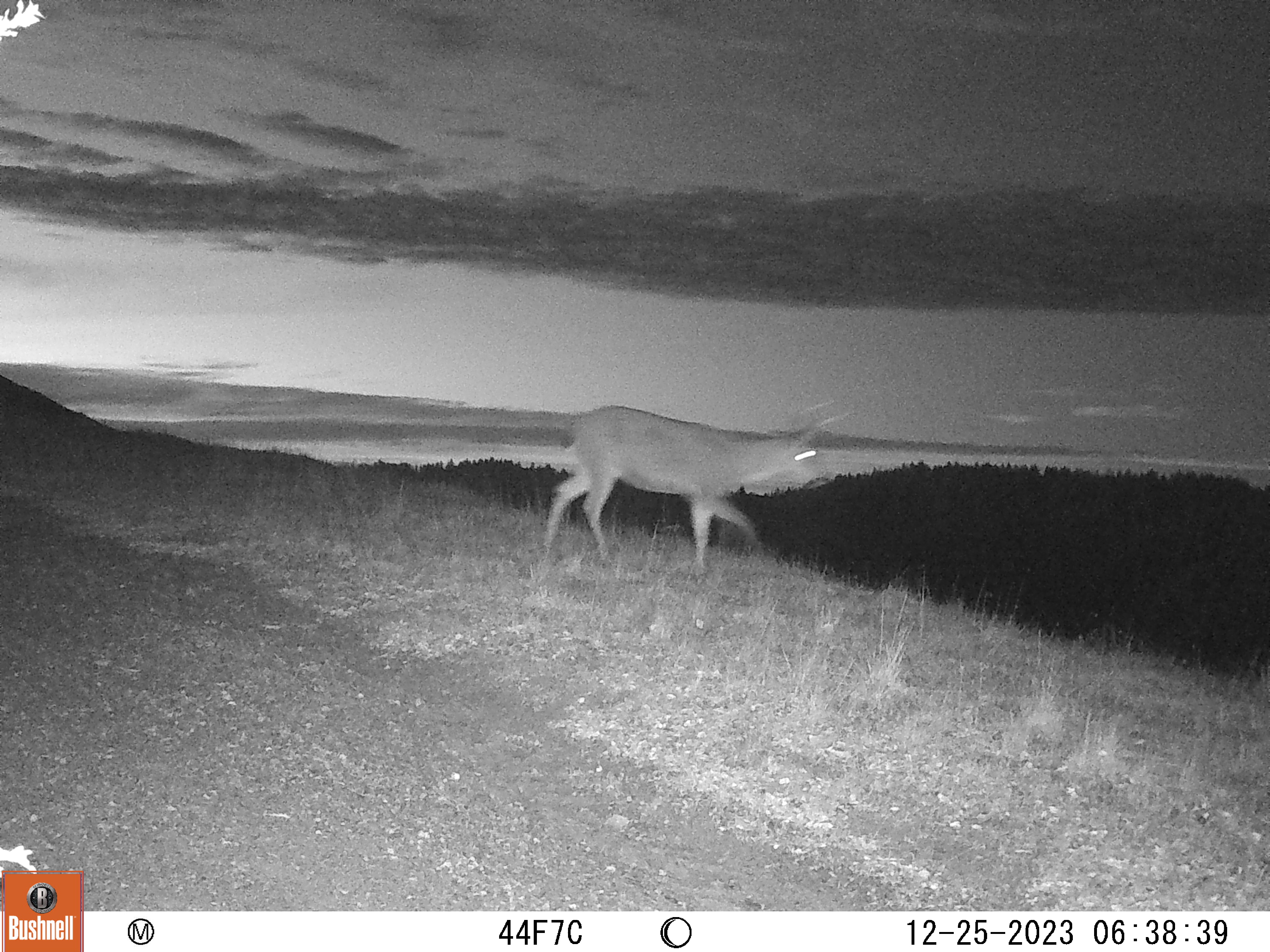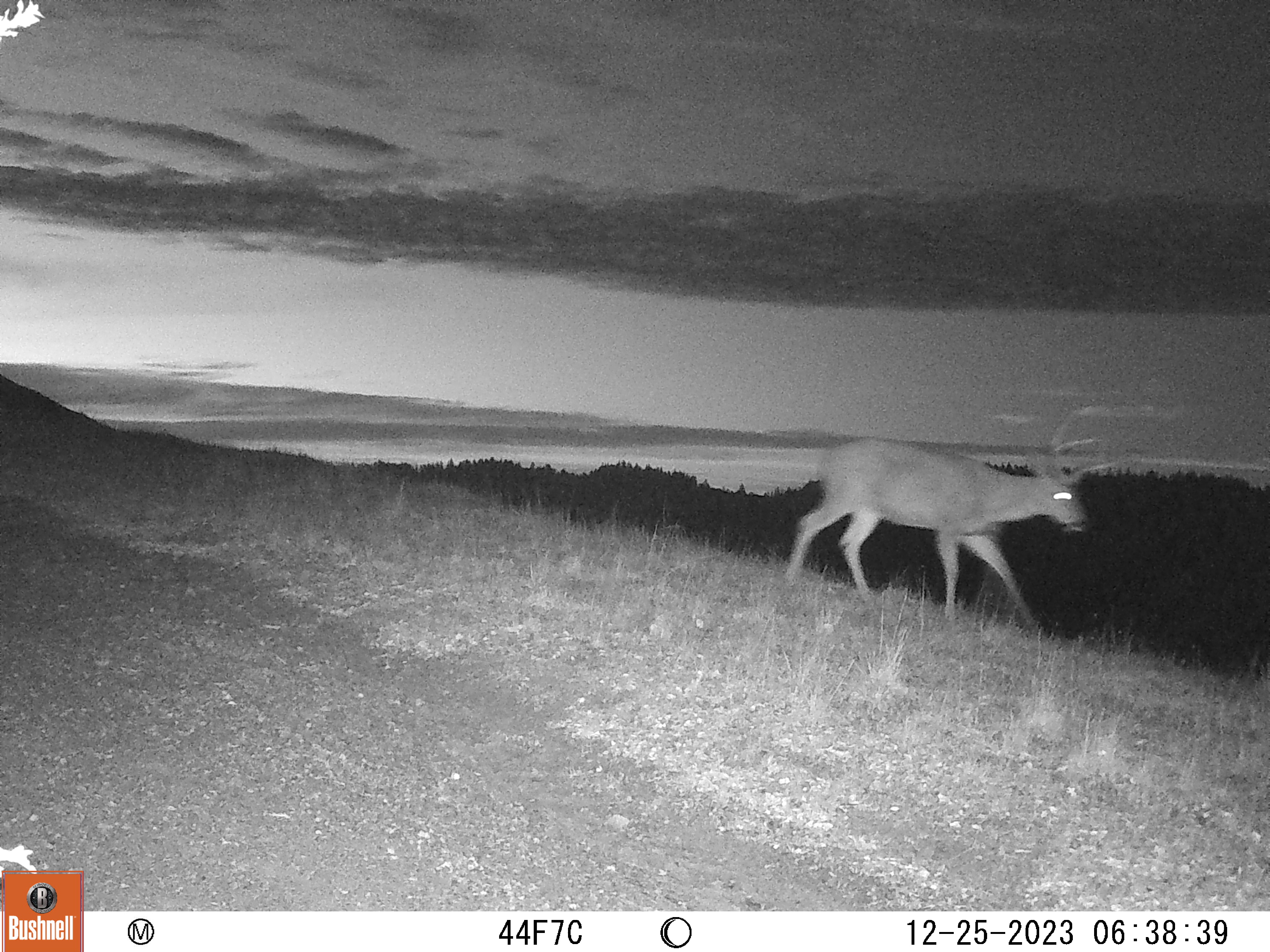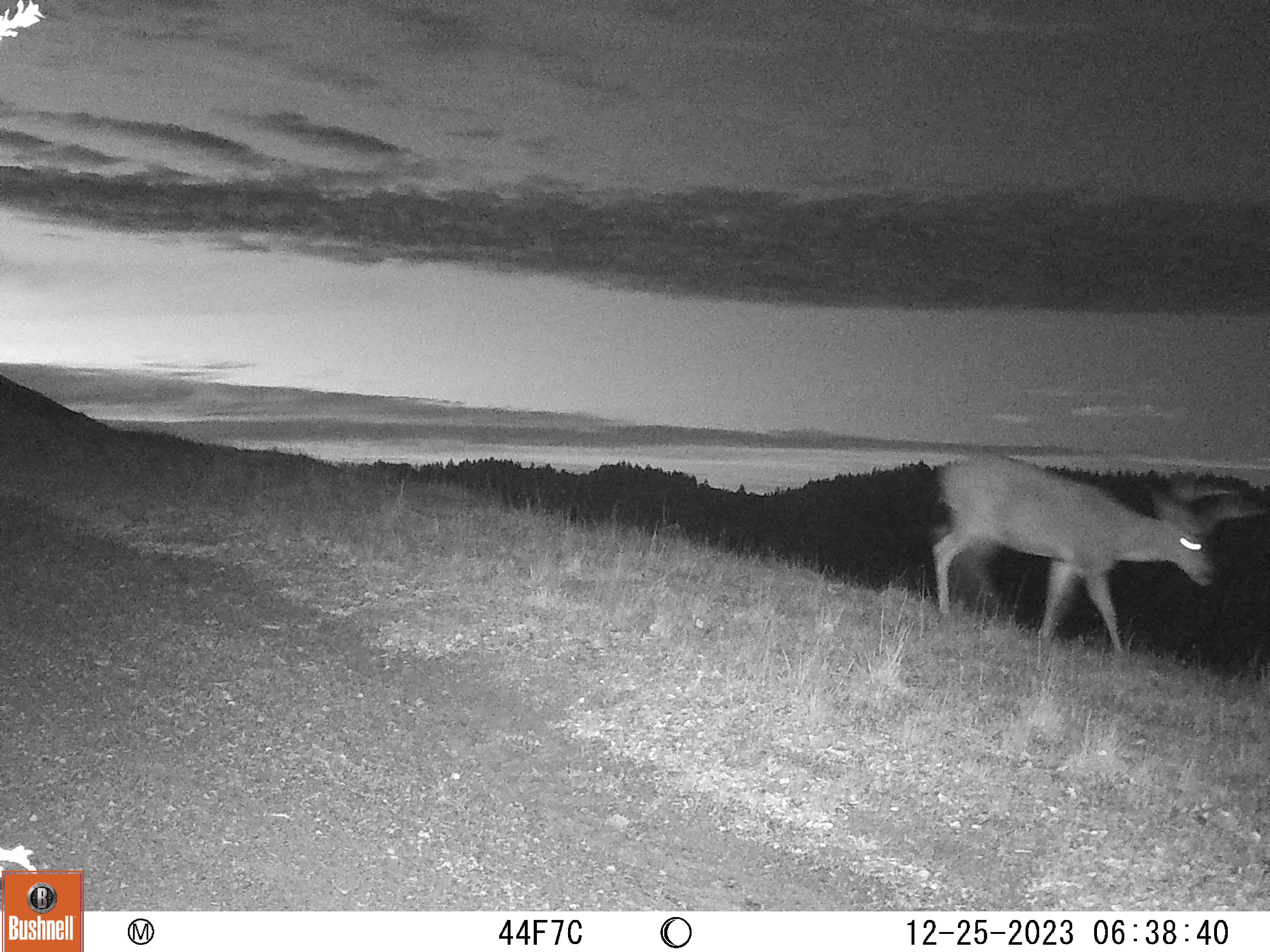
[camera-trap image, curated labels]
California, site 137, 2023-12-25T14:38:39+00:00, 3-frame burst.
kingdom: Animalia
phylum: Chordata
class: Mammalia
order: Artiodactyla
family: Cervidae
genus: Odocoileus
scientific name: Odocoileus hemionus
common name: mule deer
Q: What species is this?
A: Mule deer (Odocoileus hemionus).